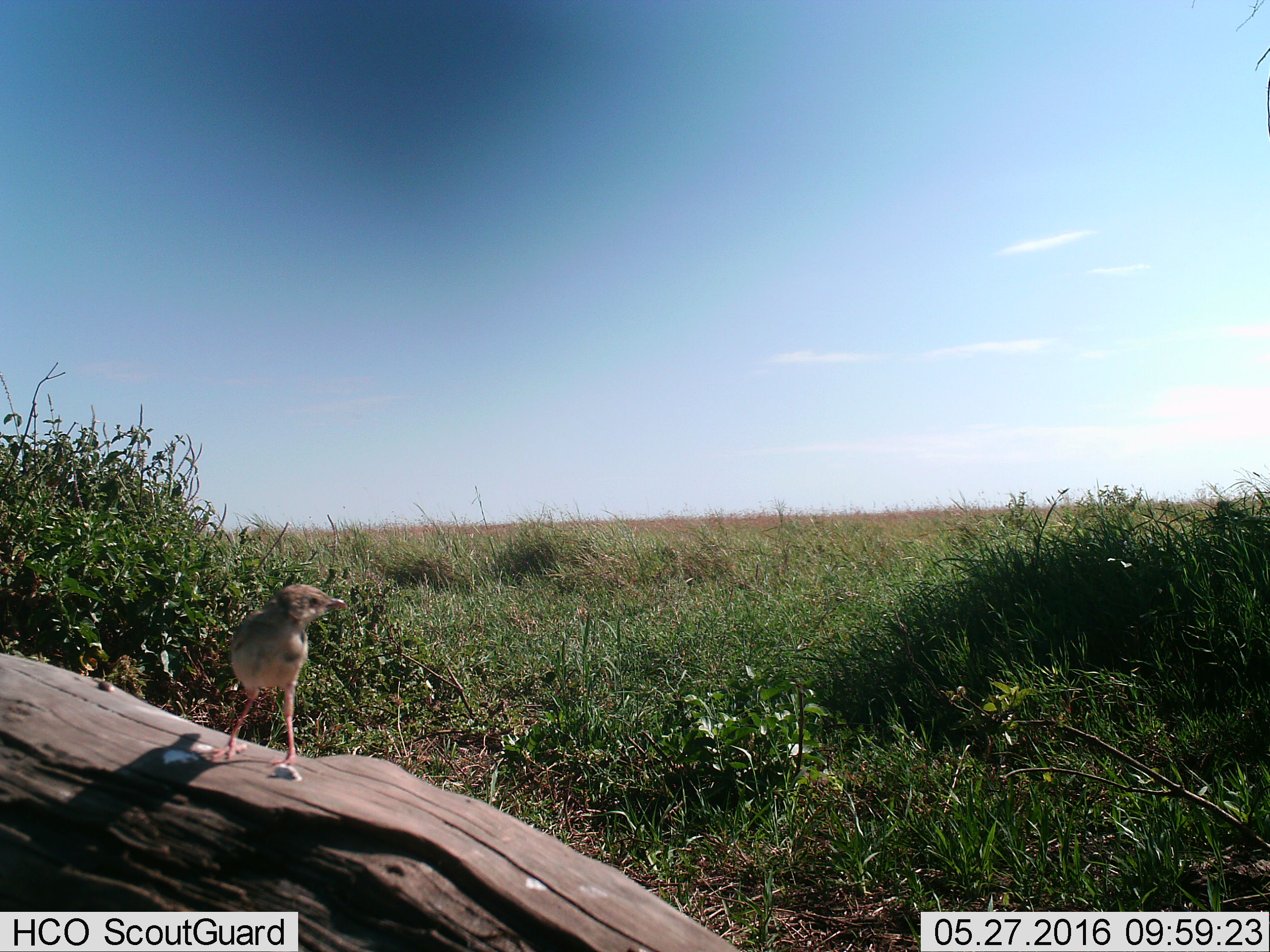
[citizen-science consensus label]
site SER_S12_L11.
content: unidentified animal